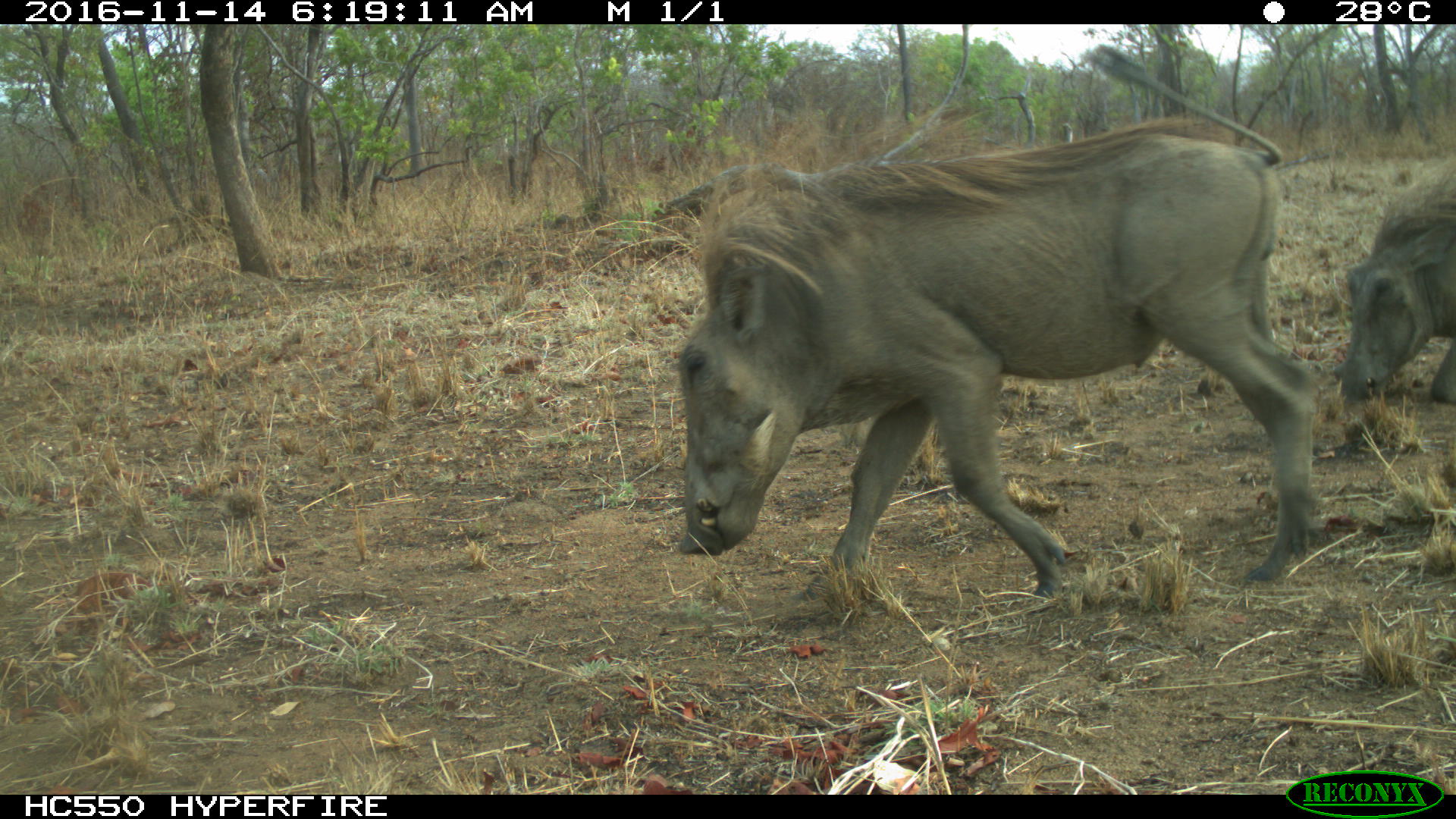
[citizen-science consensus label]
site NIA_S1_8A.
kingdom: Animalia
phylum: Chordata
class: Mammalia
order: Artiodactyla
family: Suidae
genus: Phacochoerus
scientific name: Phacochoerus africanus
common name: warthog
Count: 2.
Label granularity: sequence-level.